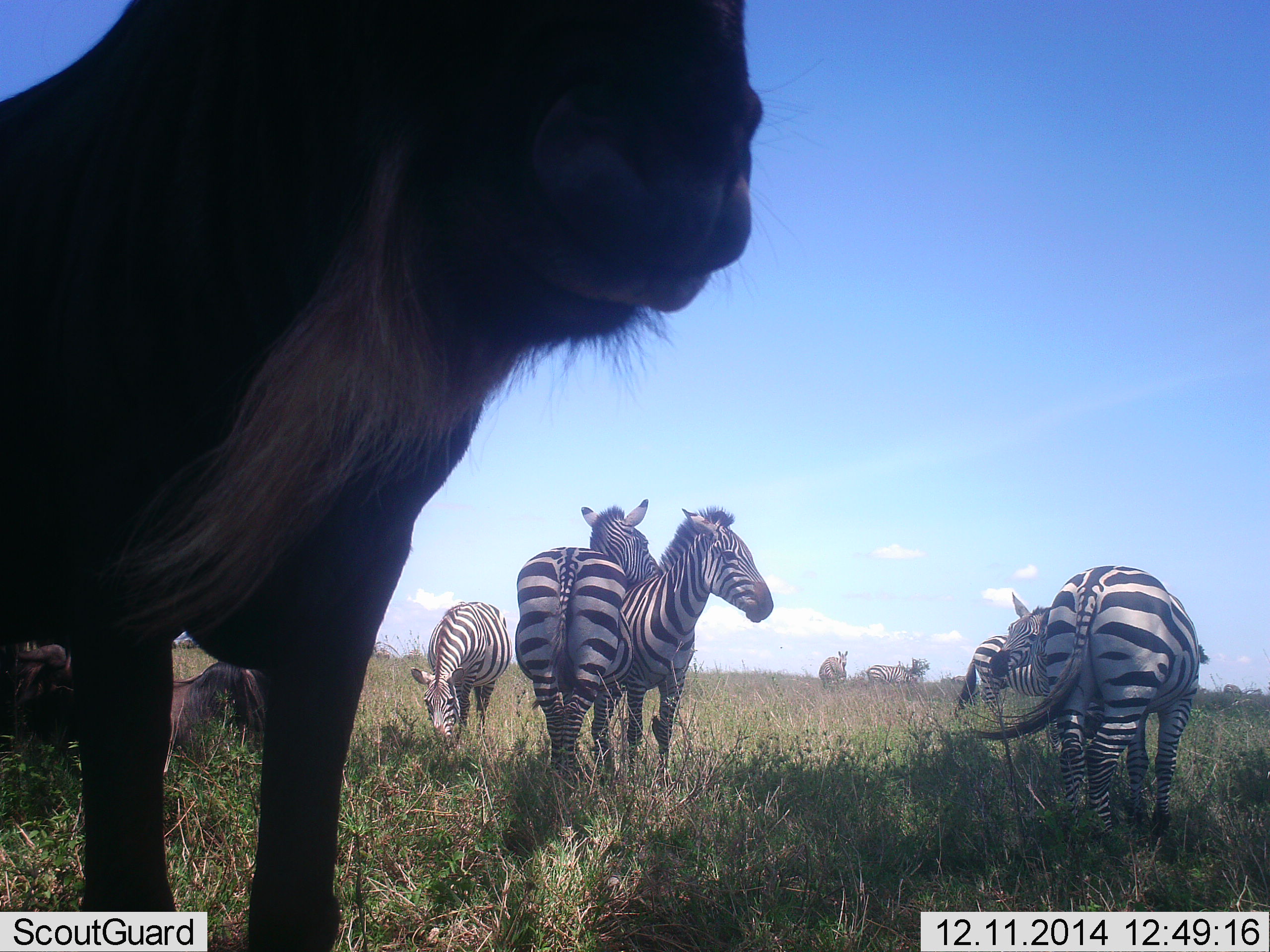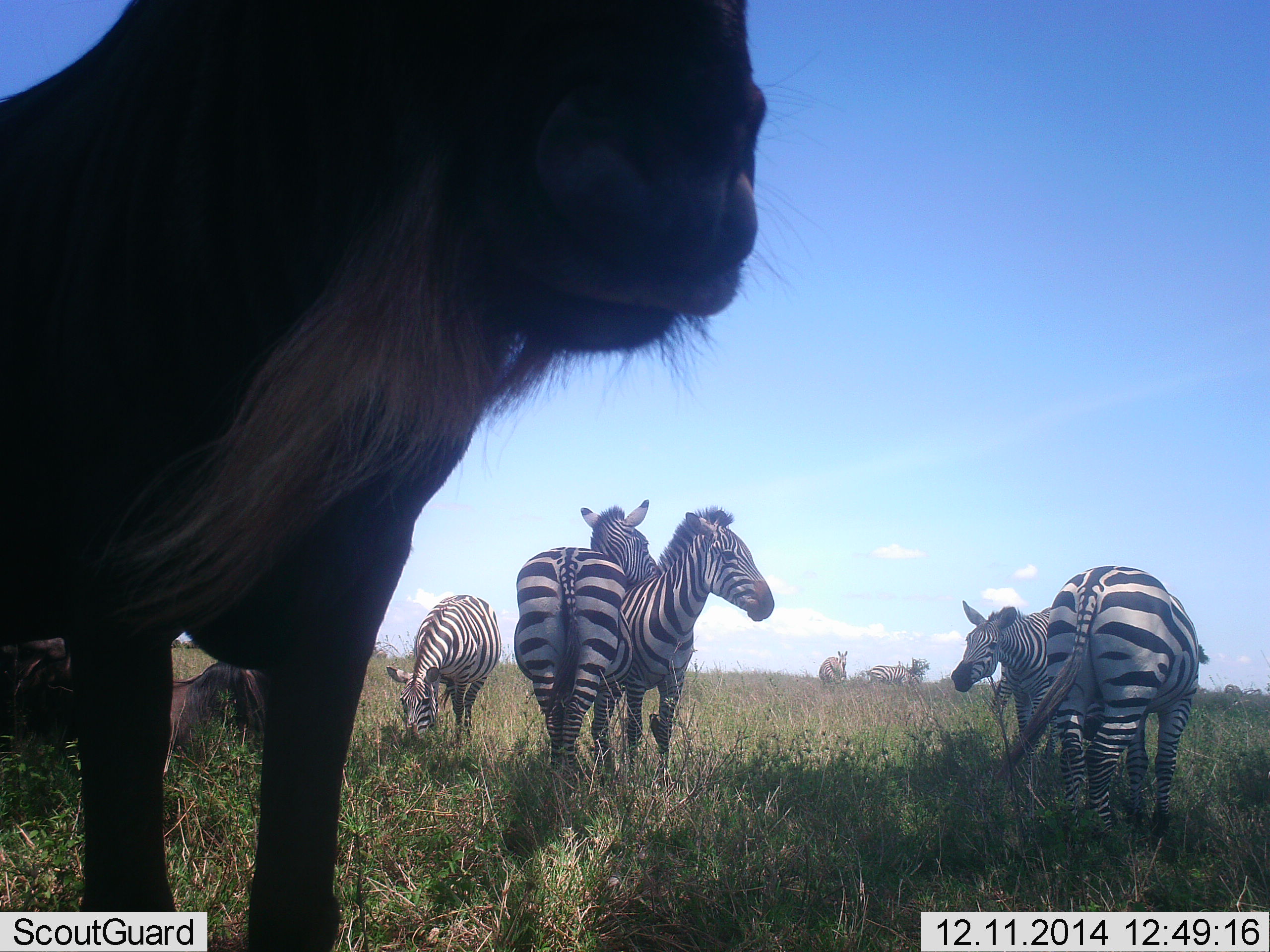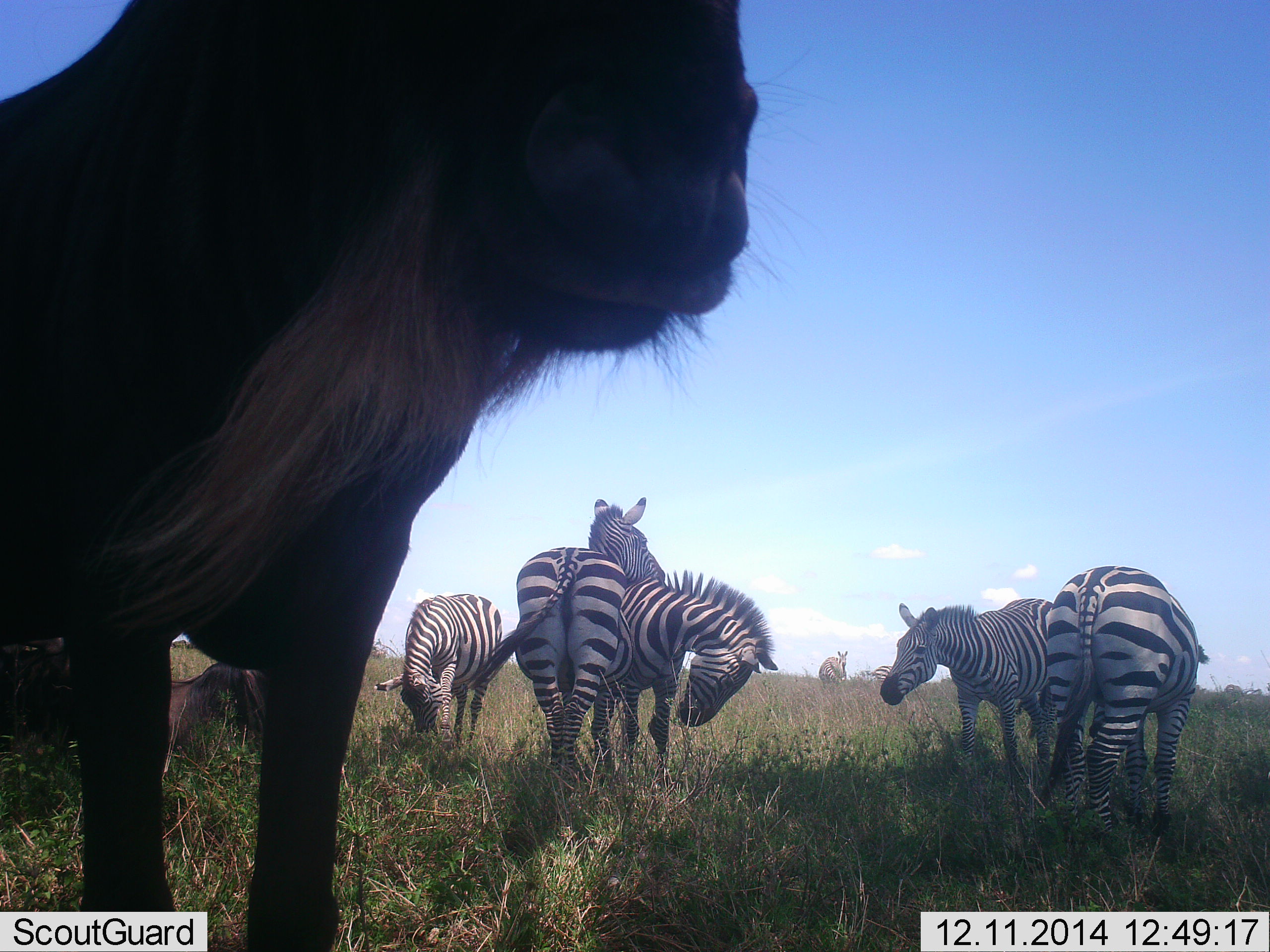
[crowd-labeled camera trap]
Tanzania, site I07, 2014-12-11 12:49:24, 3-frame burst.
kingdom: Animalia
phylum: Chordata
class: Mammalia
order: Artiodactyla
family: Bovidae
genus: Connochaetes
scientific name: Connochaetes taurinus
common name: blue wildebeest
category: wildebeest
Wildebeest (blue wildebeest) (Connochaetes taurinus), count 3. Behavior (volunteer vote fractions): standing 80%, resting 70%, moving 0%, interacting 0%. Young present (vote fraction): 0%. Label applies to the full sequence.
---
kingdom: Animalia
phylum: Chordata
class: Mammalia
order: Perissodactyla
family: Equidae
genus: Equus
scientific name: Equus quagga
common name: plains zebra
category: zebra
Zebra (plains zebra) (Equus quagga), count 7. Behavior (volunteer vote fractions): standing 85%, resting 8%, moving 31%, interacting 38%. Young present (vote fraction): 8%. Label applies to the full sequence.